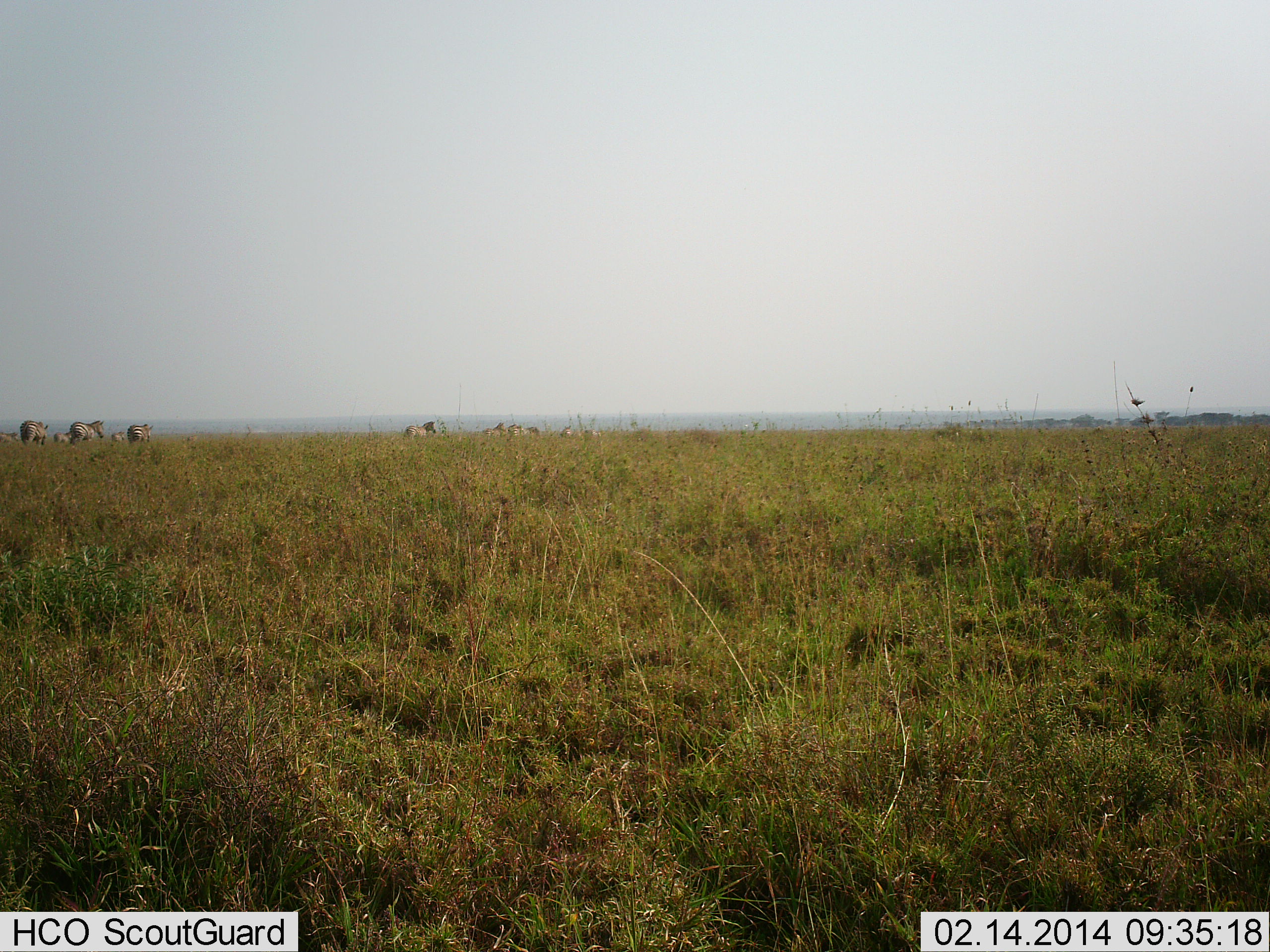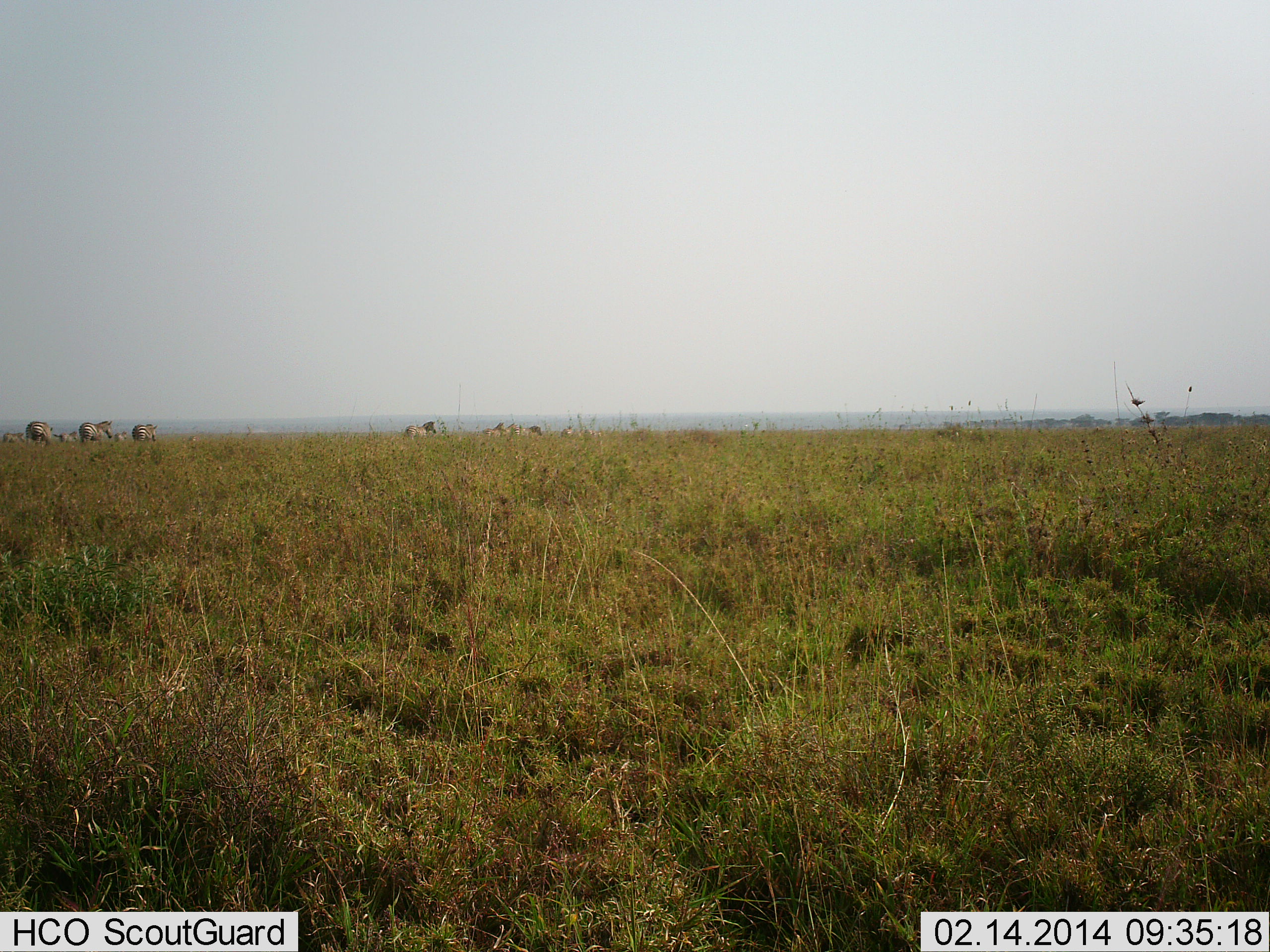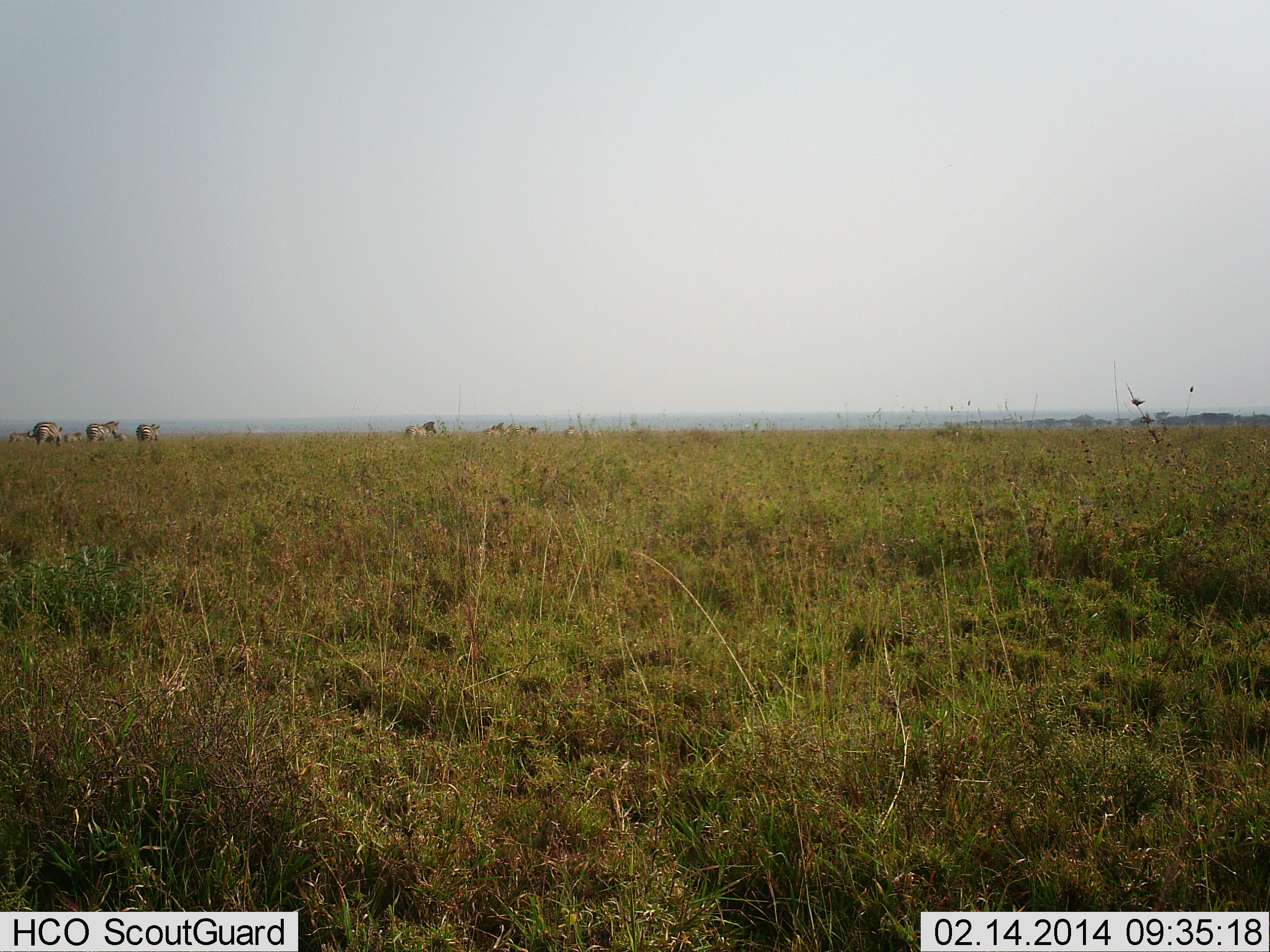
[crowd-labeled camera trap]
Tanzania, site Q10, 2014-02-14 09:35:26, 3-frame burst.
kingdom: Animalia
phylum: Chordata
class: Mammalia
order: Perissodactyla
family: Equidae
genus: Equus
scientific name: Equus quagga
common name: plains zebra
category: zebra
Zebra (plains zebra) (Equus quagga), count 9. Behavior (volunteer vote fractions): standing 27%, resting 0%, moving 91%, interacting 0%. Young present (vote fraction): 0%. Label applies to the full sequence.